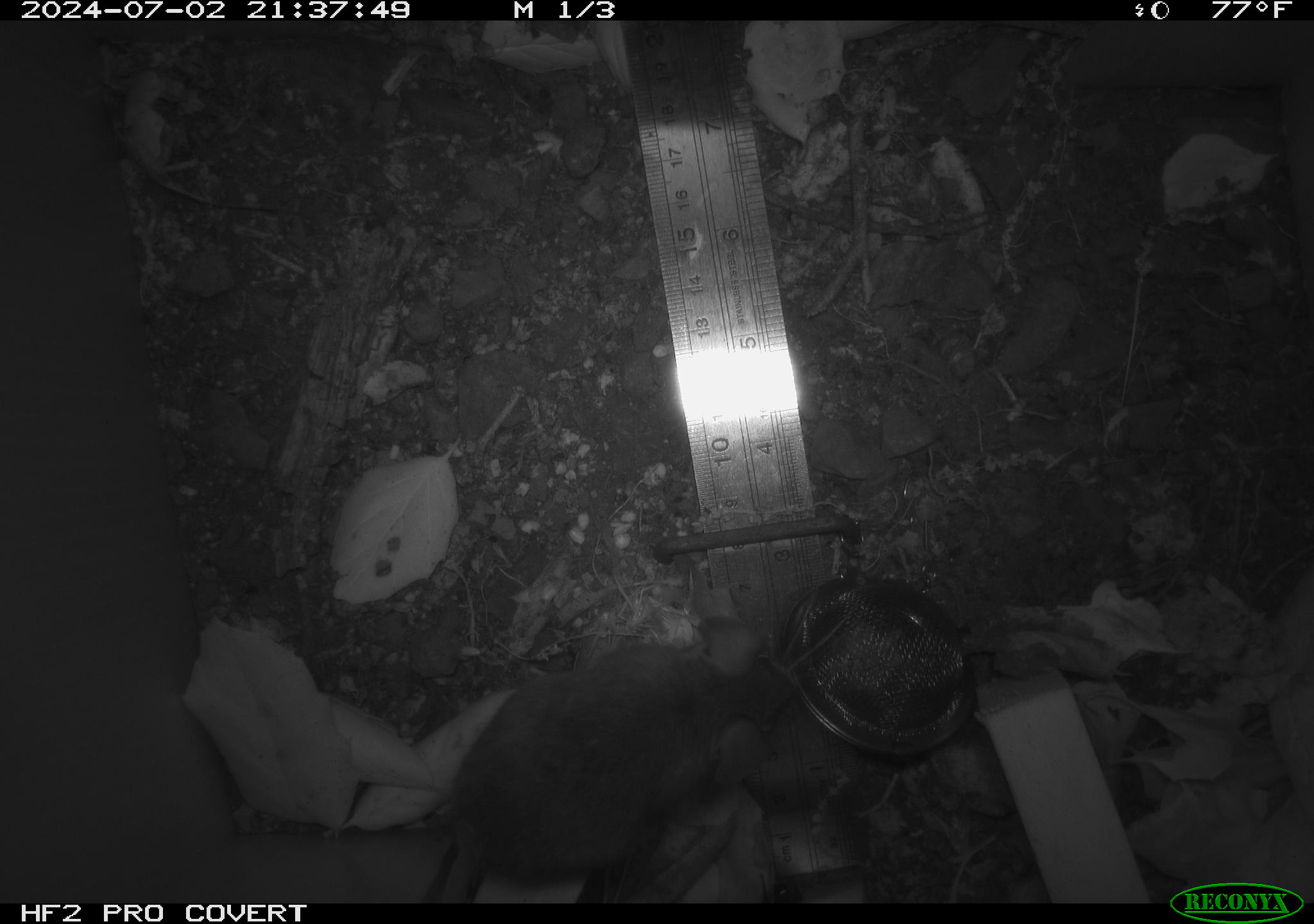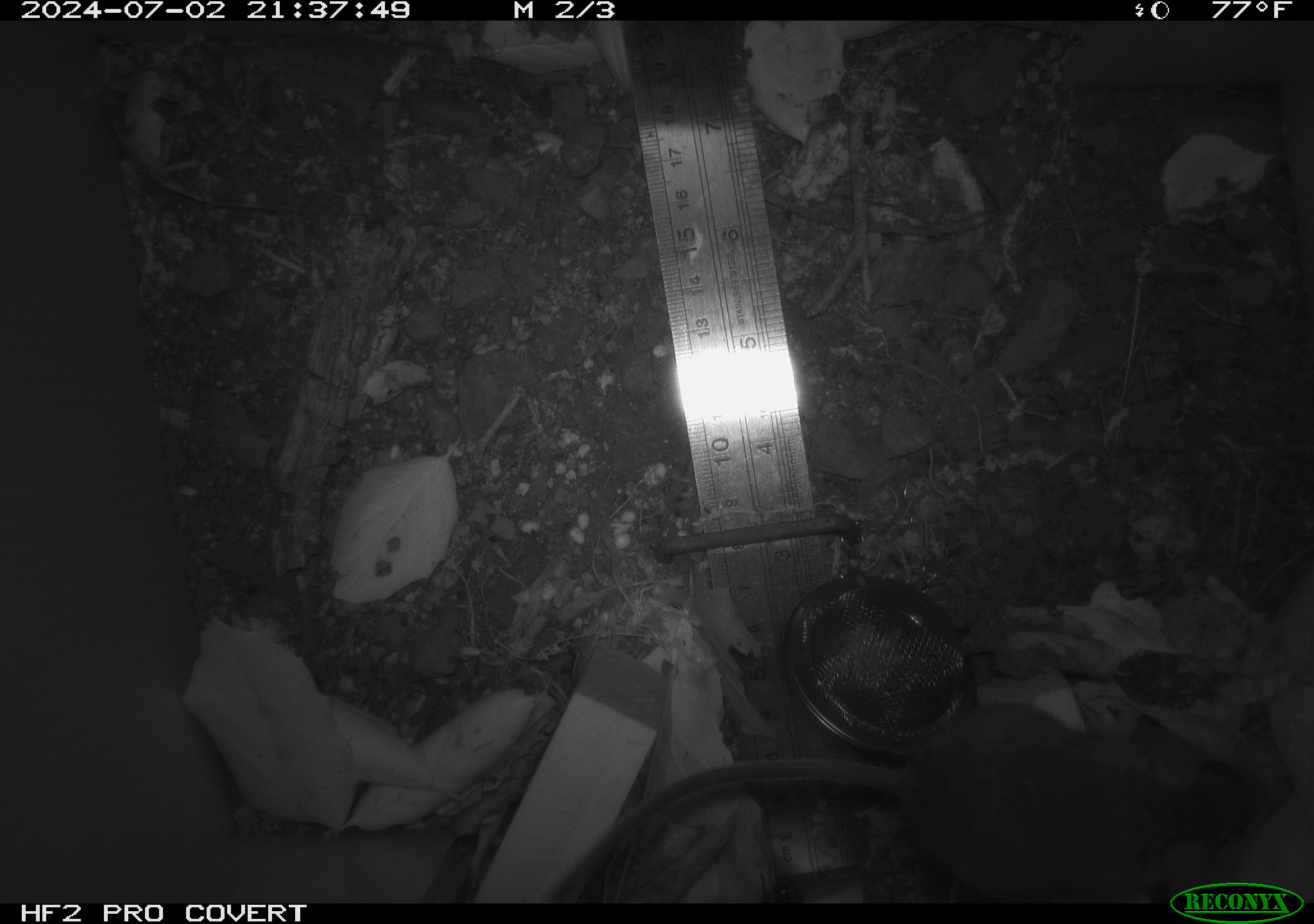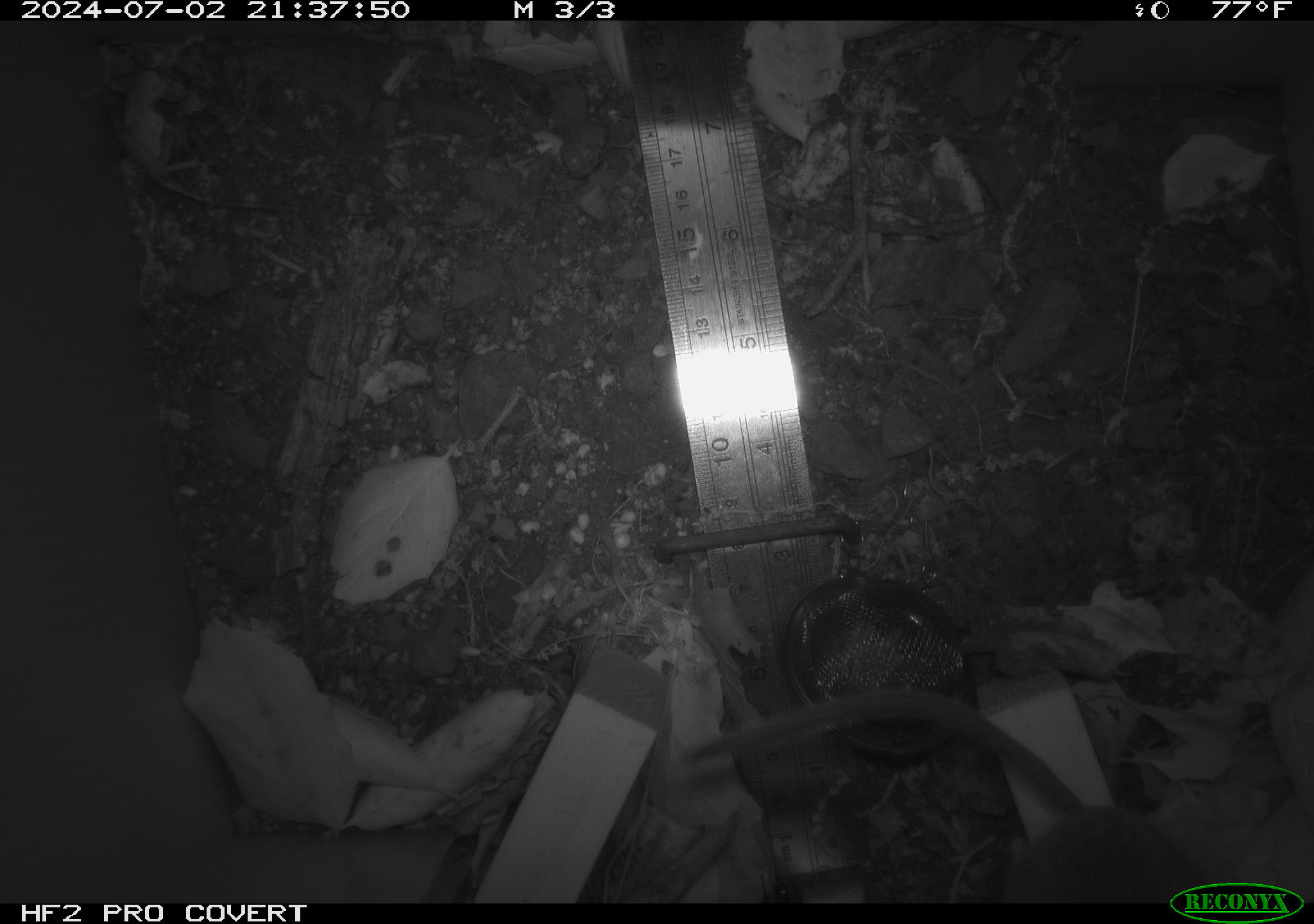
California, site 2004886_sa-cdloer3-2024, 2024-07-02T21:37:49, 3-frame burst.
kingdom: Animalia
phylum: Chordata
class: Mammalia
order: Rodentia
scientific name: Rodentia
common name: rodent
Rodent (Rodentia).